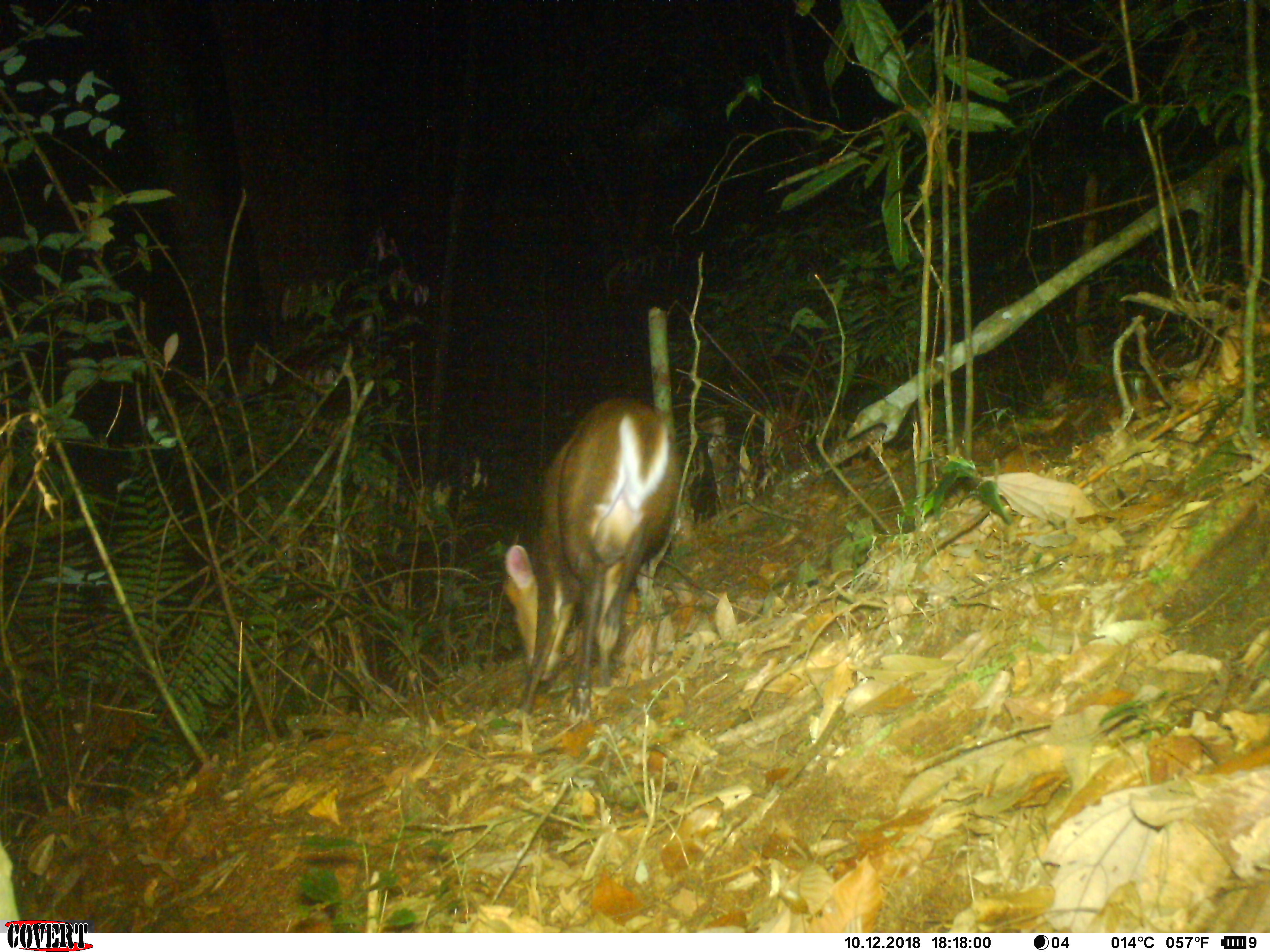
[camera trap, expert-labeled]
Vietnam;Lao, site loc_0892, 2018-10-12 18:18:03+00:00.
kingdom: Animalia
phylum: Chordata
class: Mammalia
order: Artiodactyla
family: Cervidae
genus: Muntiacus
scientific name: Muntiacus rooseveltorum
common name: roosevelt's muntjac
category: roosevelts muntjac group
Roosevelts muntjac group (roosevelt's muntjac) (Muntiacus rooseveltorum). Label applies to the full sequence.